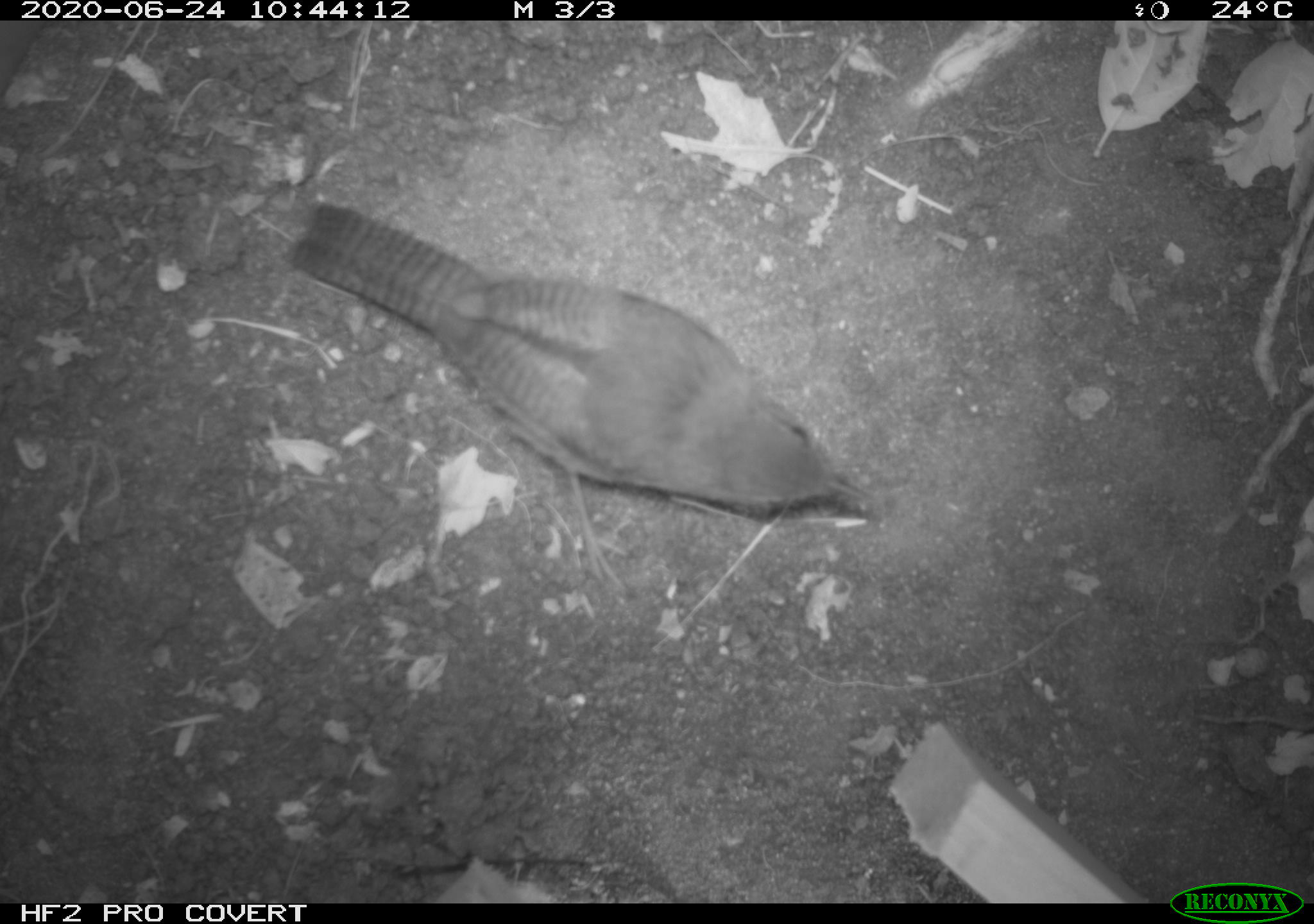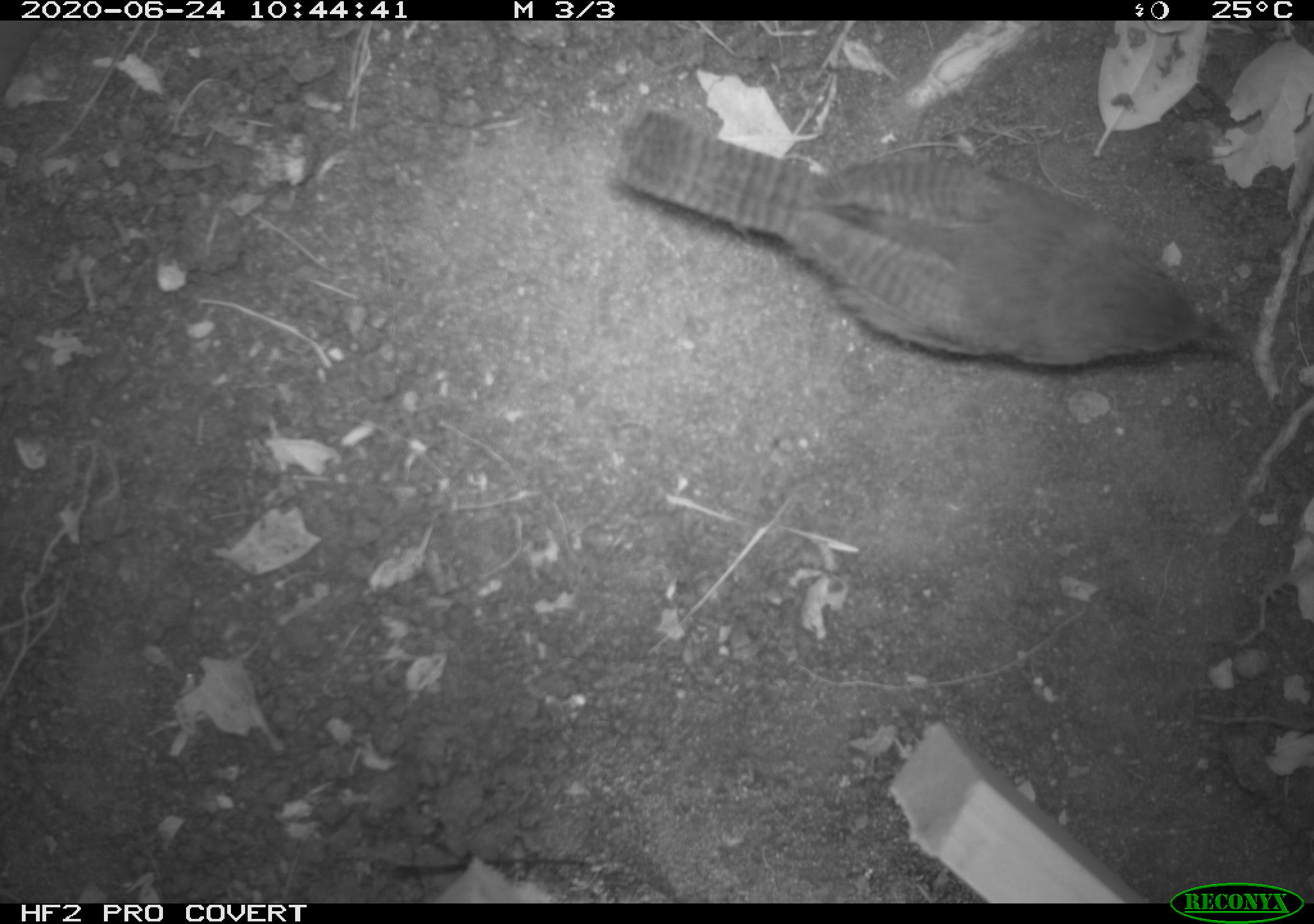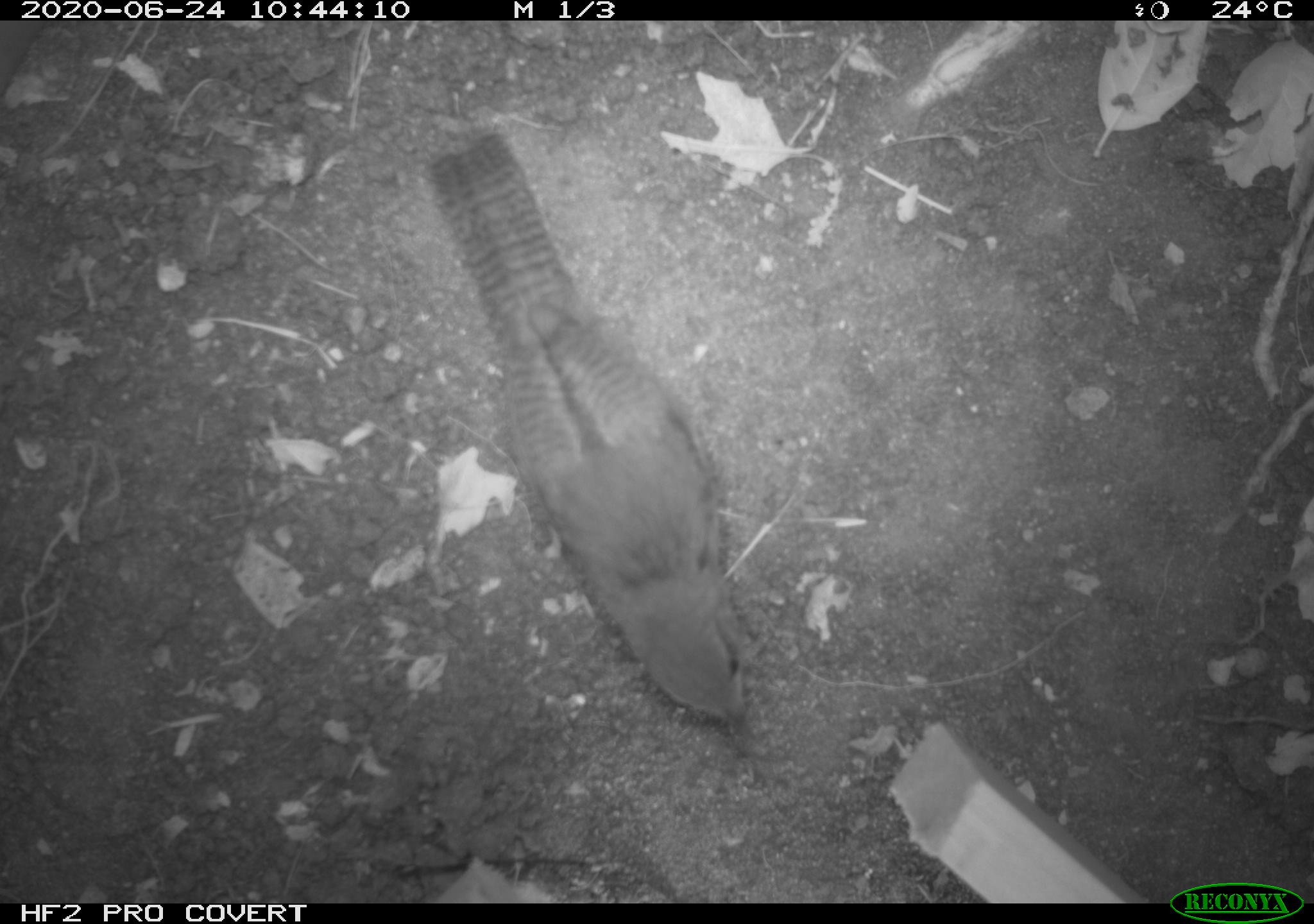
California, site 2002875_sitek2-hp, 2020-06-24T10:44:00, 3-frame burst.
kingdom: Animalia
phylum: Chordata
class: Aves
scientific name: Aves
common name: bird